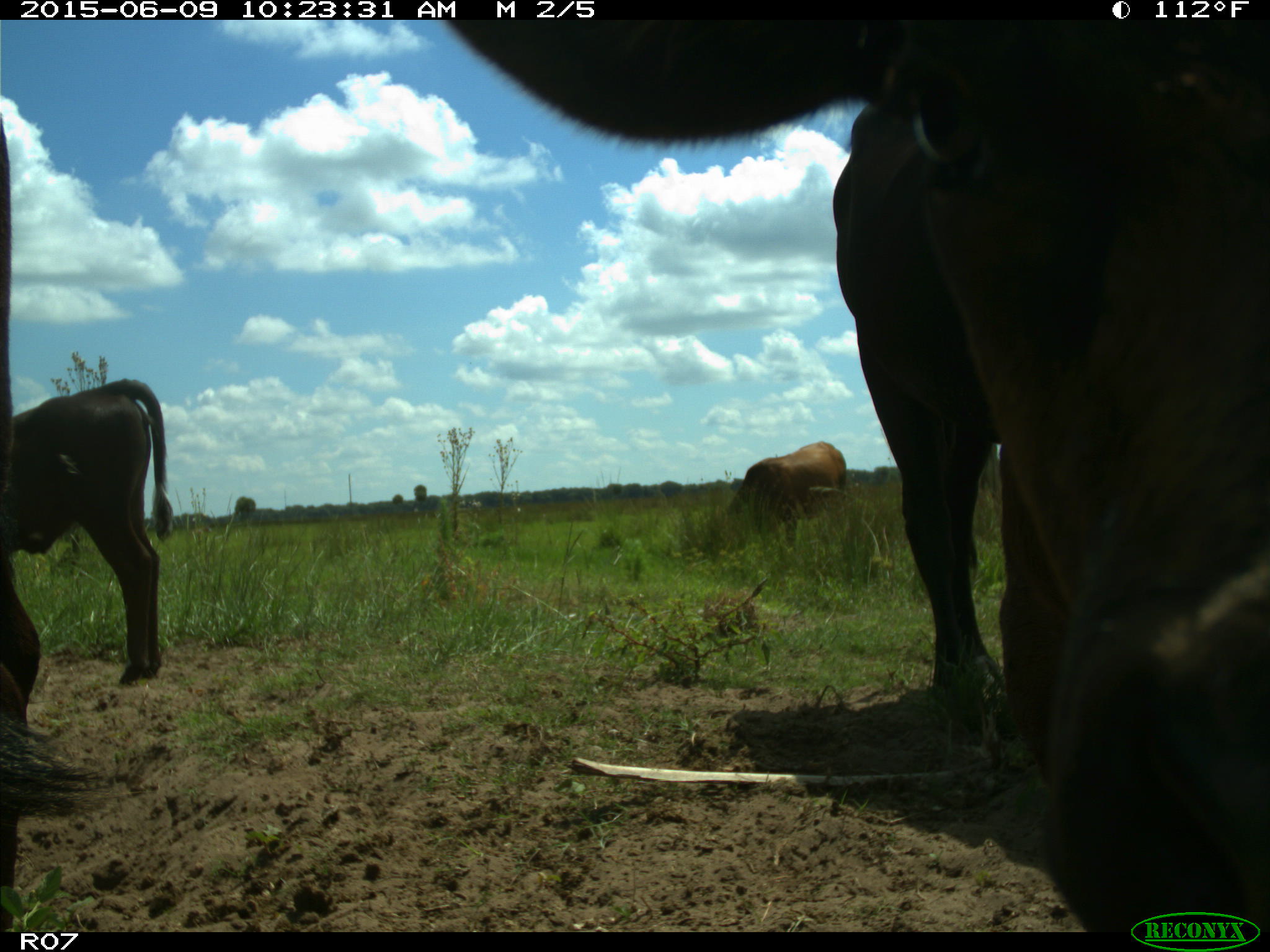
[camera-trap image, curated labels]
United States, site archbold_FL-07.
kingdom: Animalia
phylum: Chordata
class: Mammalia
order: Artiodactyla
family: Bovidae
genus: Bos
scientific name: Bos taurus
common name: domestic cow